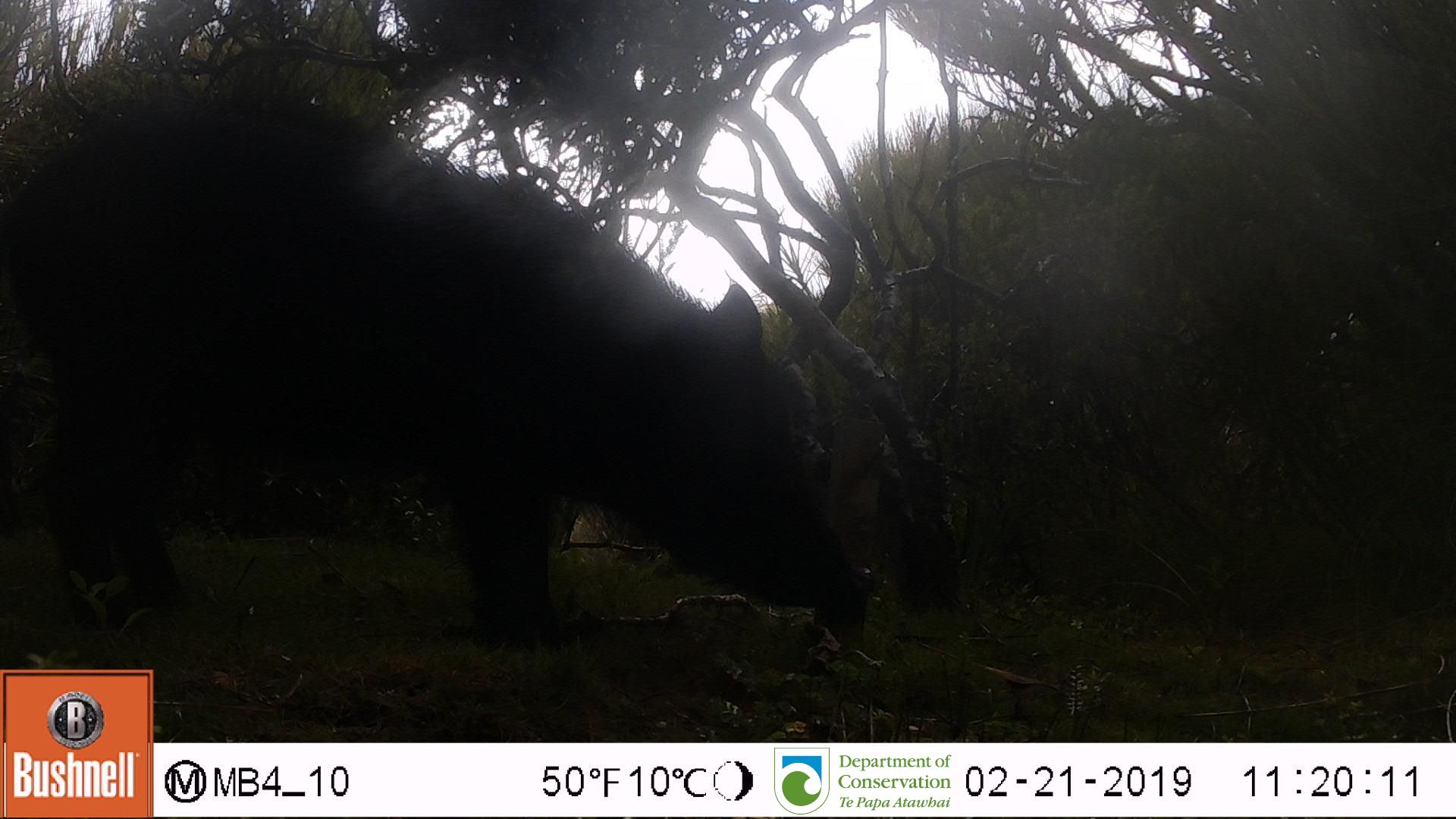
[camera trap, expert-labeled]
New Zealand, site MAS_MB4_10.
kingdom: Animalia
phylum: Chordata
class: Mammalia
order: Artiodactyla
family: Suidae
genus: Sus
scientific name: Sus scrofa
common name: pig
Pig (Sus scrofa).